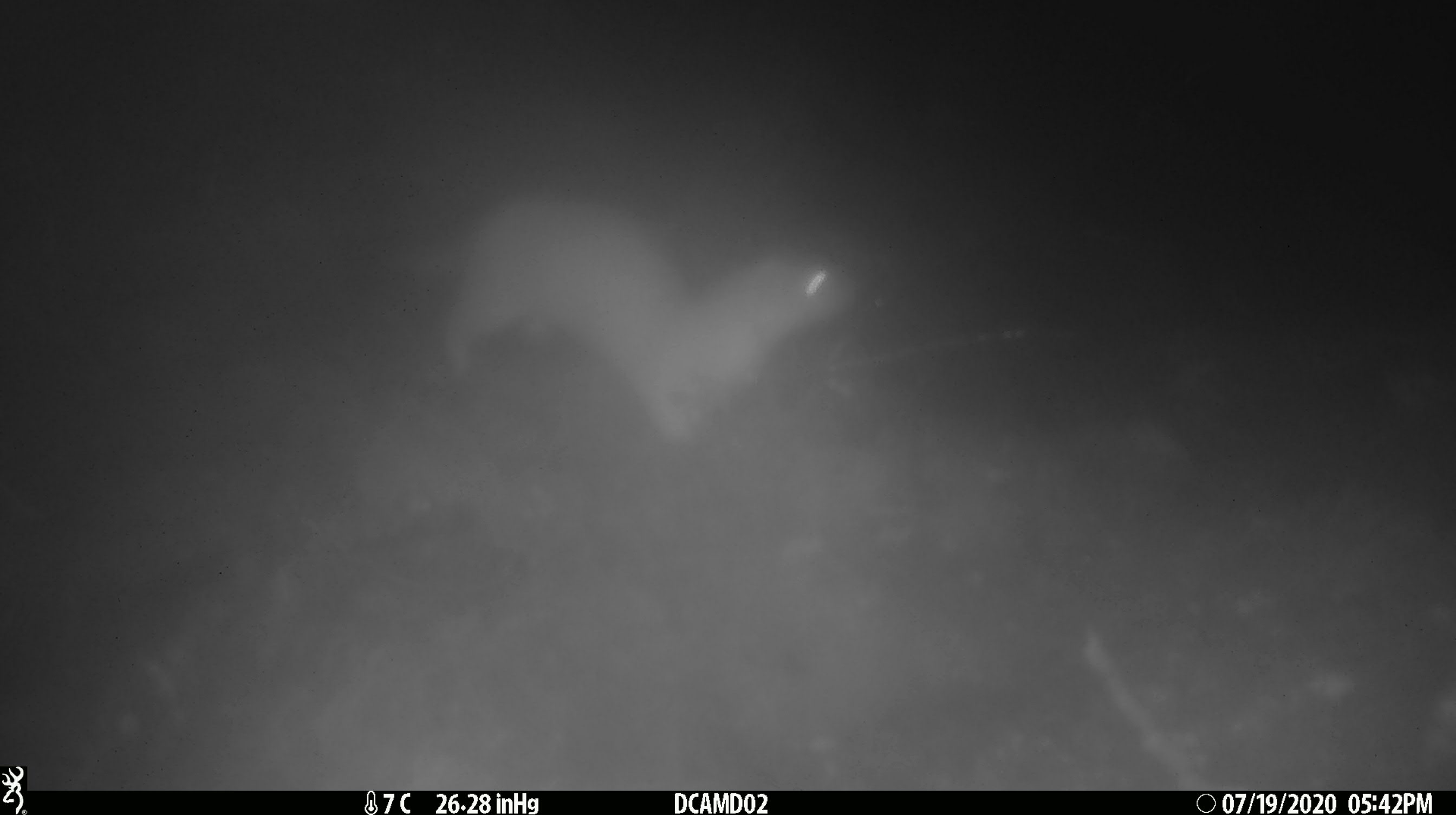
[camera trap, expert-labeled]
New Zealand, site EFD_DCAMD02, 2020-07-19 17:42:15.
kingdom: Animalia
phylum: Chordata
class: Mammalia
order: Carnivora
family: Mustelidae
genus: Mustela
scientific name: Mustela erminea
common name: stoat